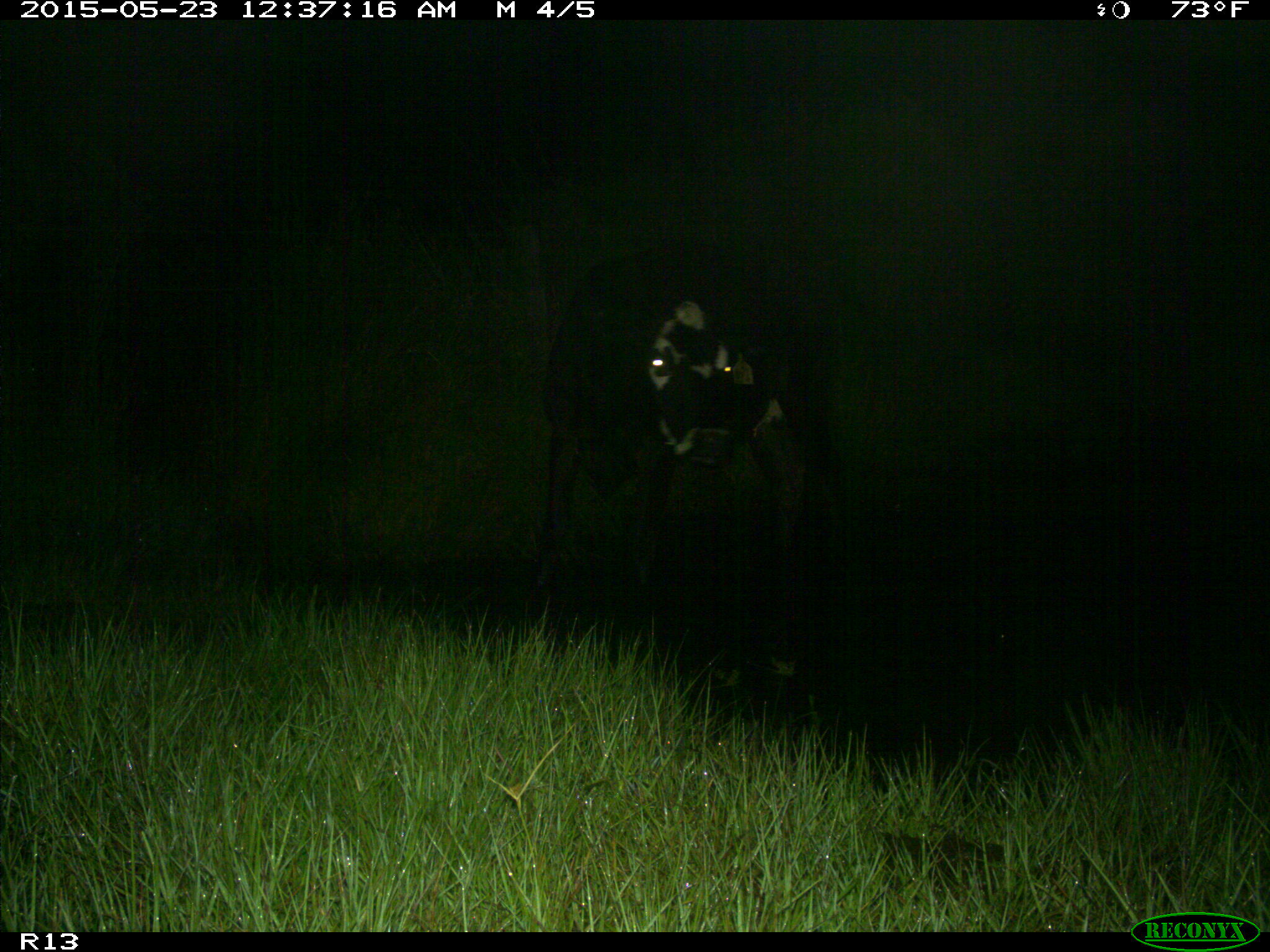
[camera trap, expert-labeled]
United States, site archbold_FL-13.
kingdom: Animalia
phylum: Chordata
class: Mammalia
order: Artiodactyla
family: Bovidae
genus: Bos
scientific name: Bos taurus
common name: domestic cow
Bos taurus (domestic cow).